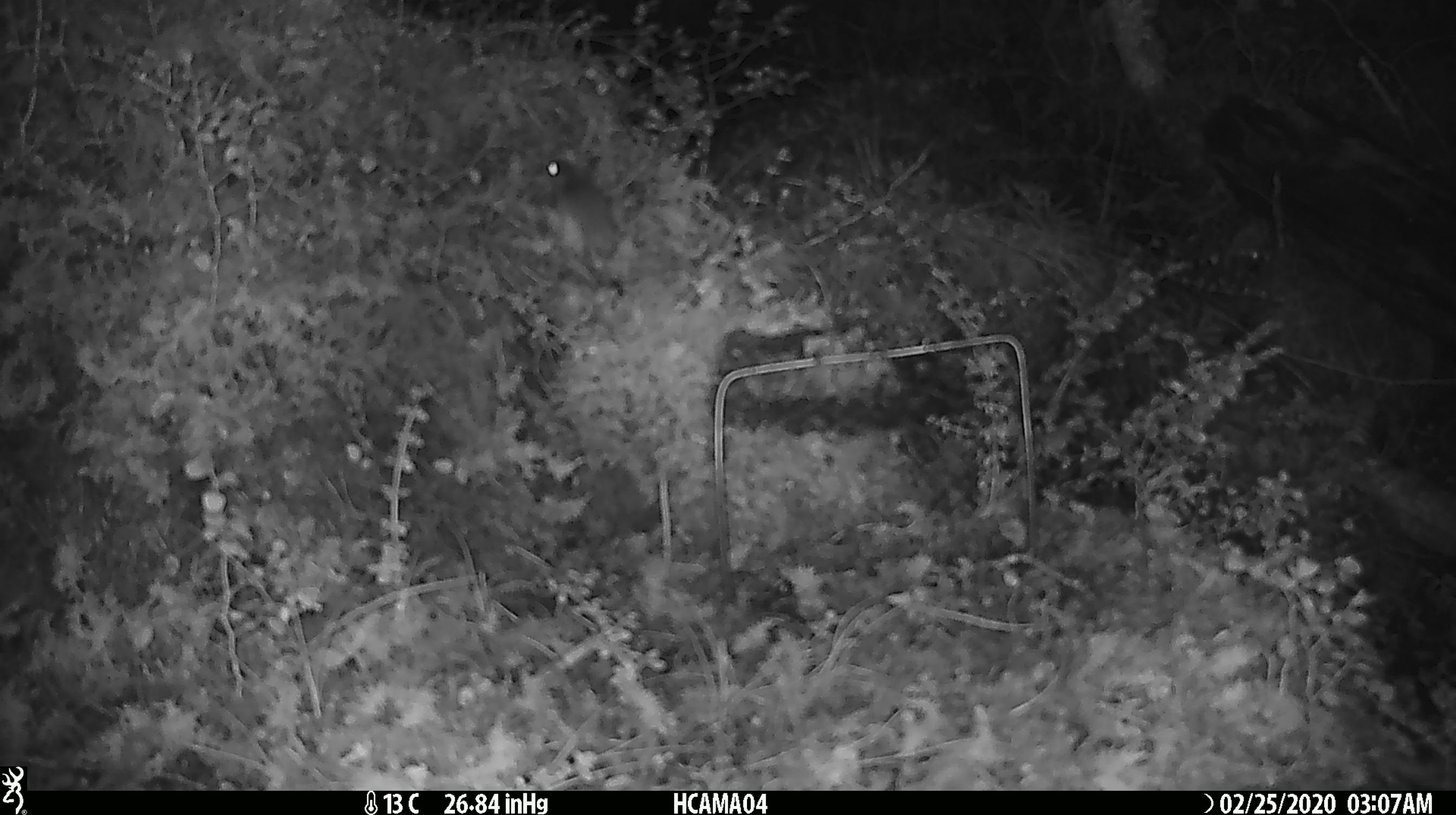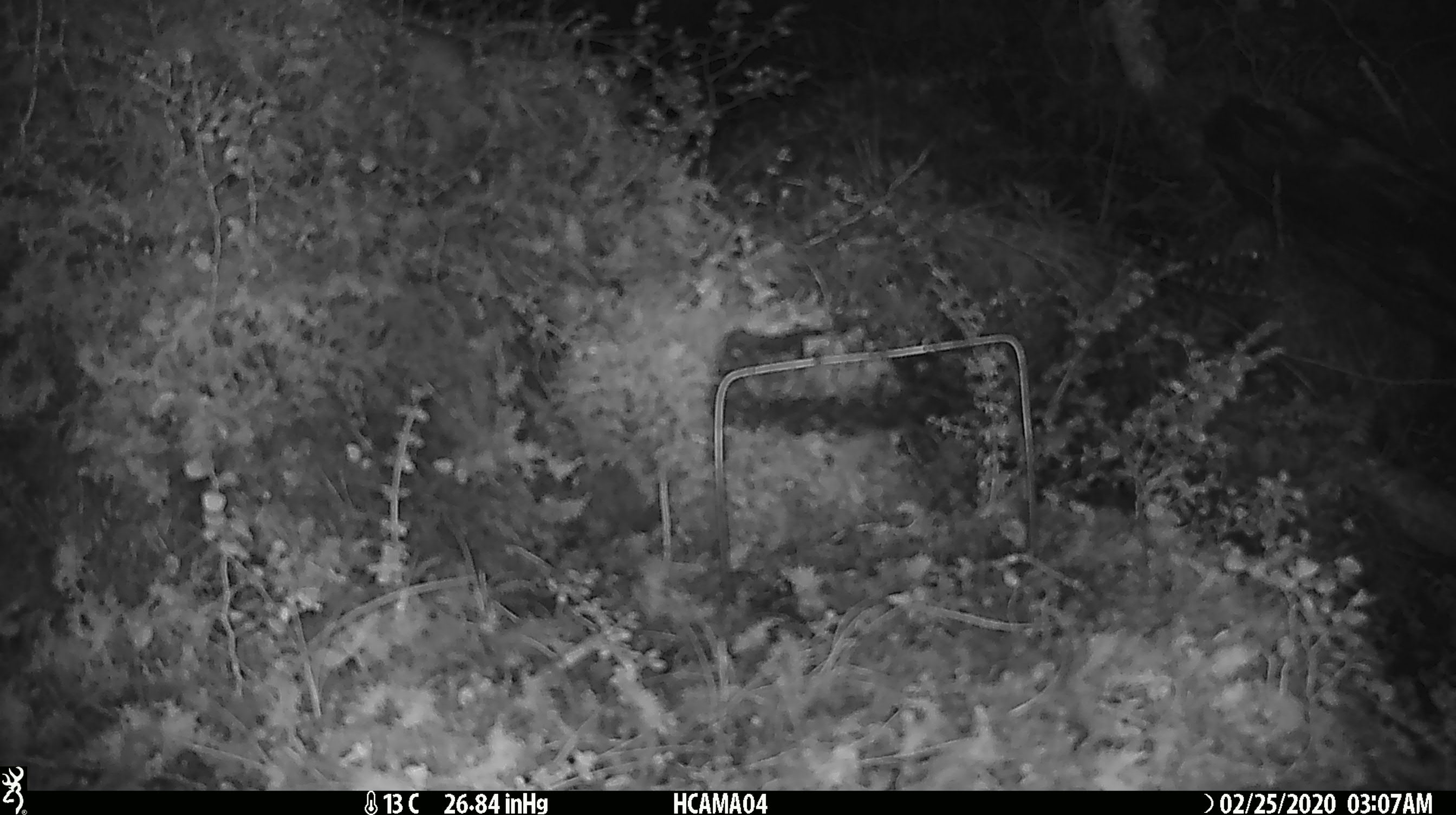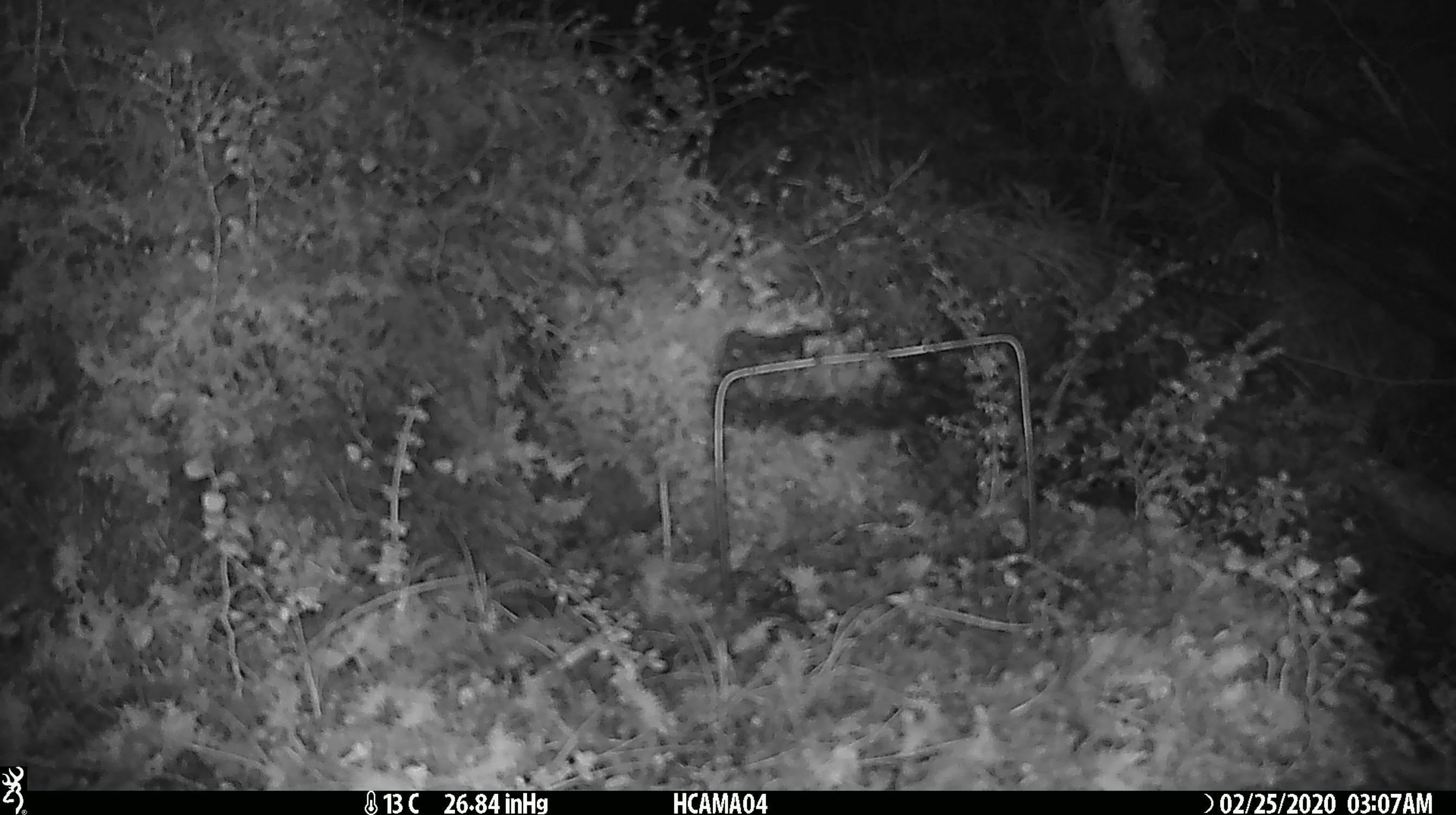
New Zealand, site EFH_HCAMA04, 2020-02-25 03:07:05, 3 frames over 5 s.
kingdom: Animalia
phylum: Chordata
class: Mammalia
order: Rodentia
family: Muridae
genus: Mus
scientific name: Mus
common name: mouse